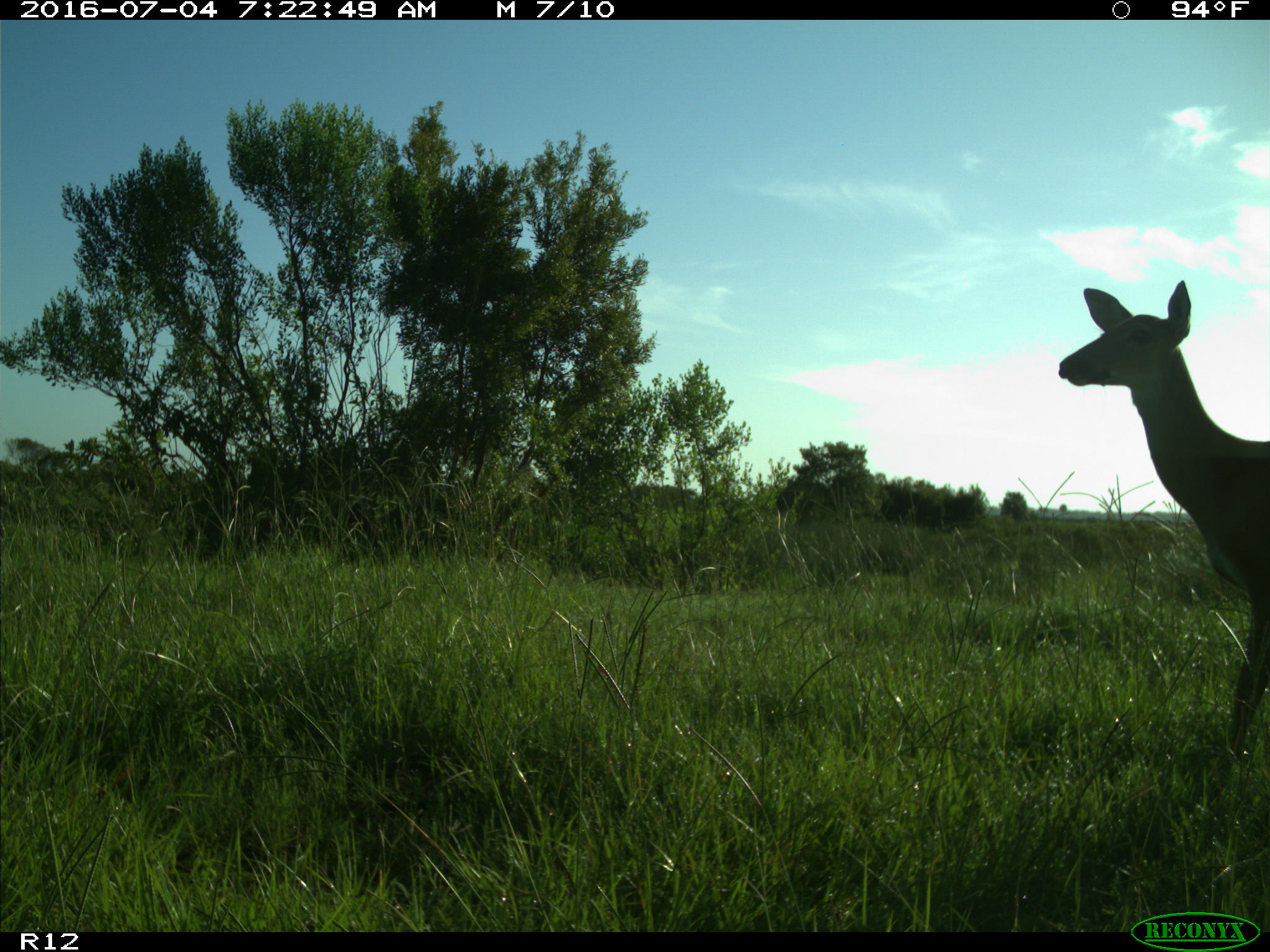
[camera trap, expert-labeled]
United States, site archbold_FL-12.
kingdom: Animalia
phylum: Chordata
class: Mammalia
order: Artiodactyla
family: Cervidae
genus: Odocoileus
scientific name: Odocoileus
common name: deer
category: unidentified deer